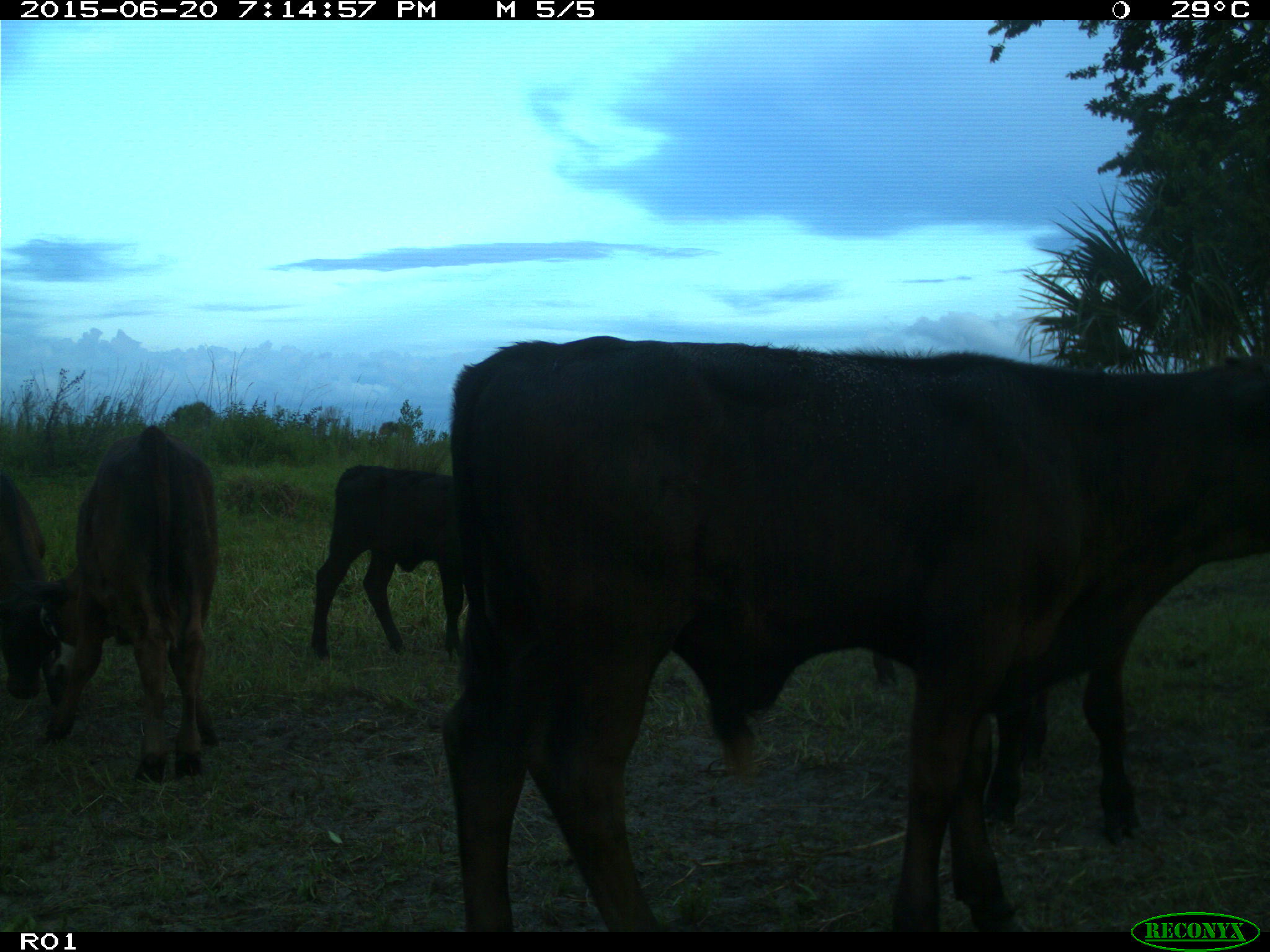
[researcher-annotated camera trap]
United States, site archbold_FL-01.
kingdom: Animalia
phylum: Chordata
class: Mammalia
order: Artiodactyla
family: Bovidae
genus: Bos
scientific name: Bos taurus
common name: domestic cow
Bos taurus (domestic cow).